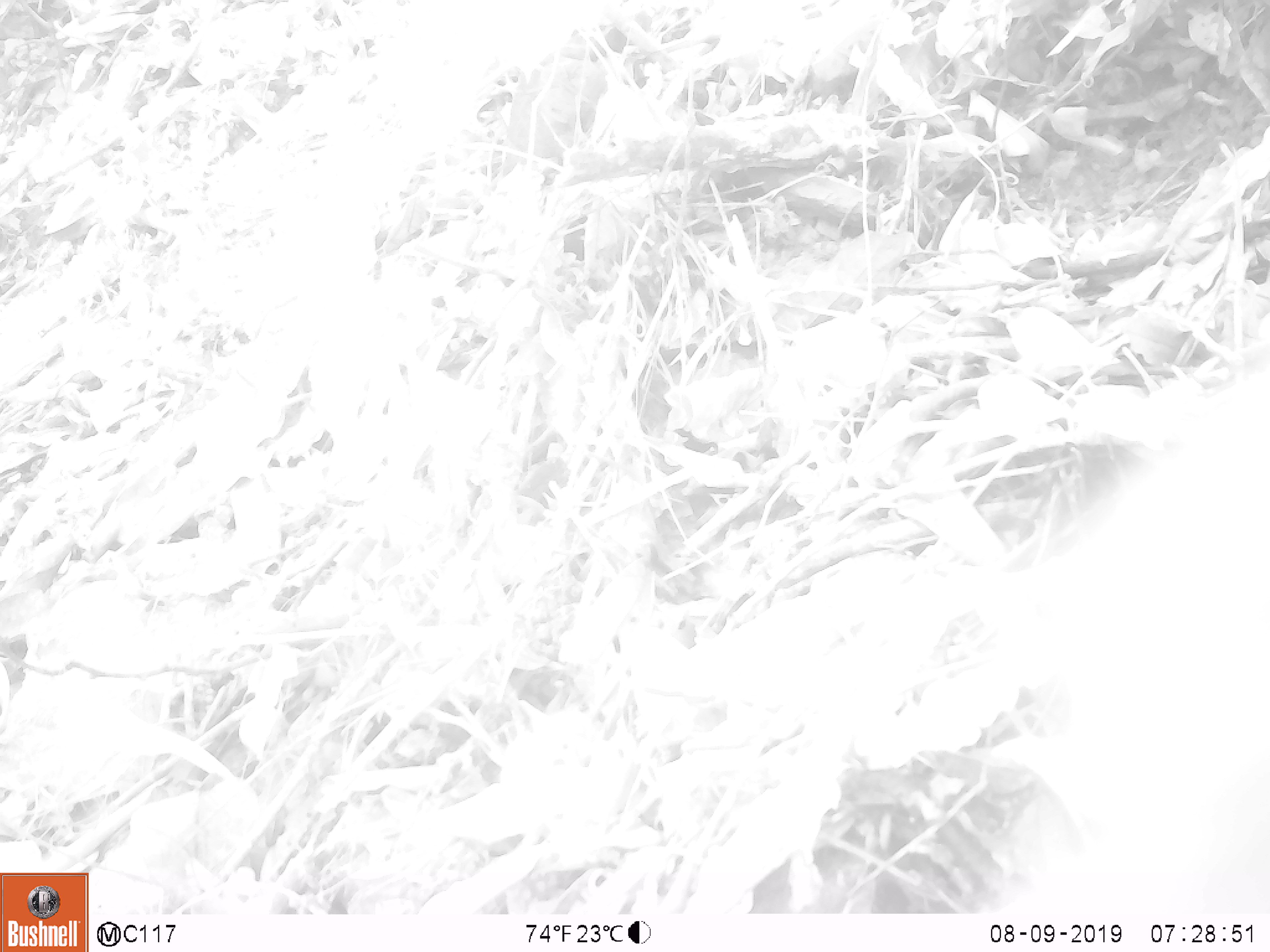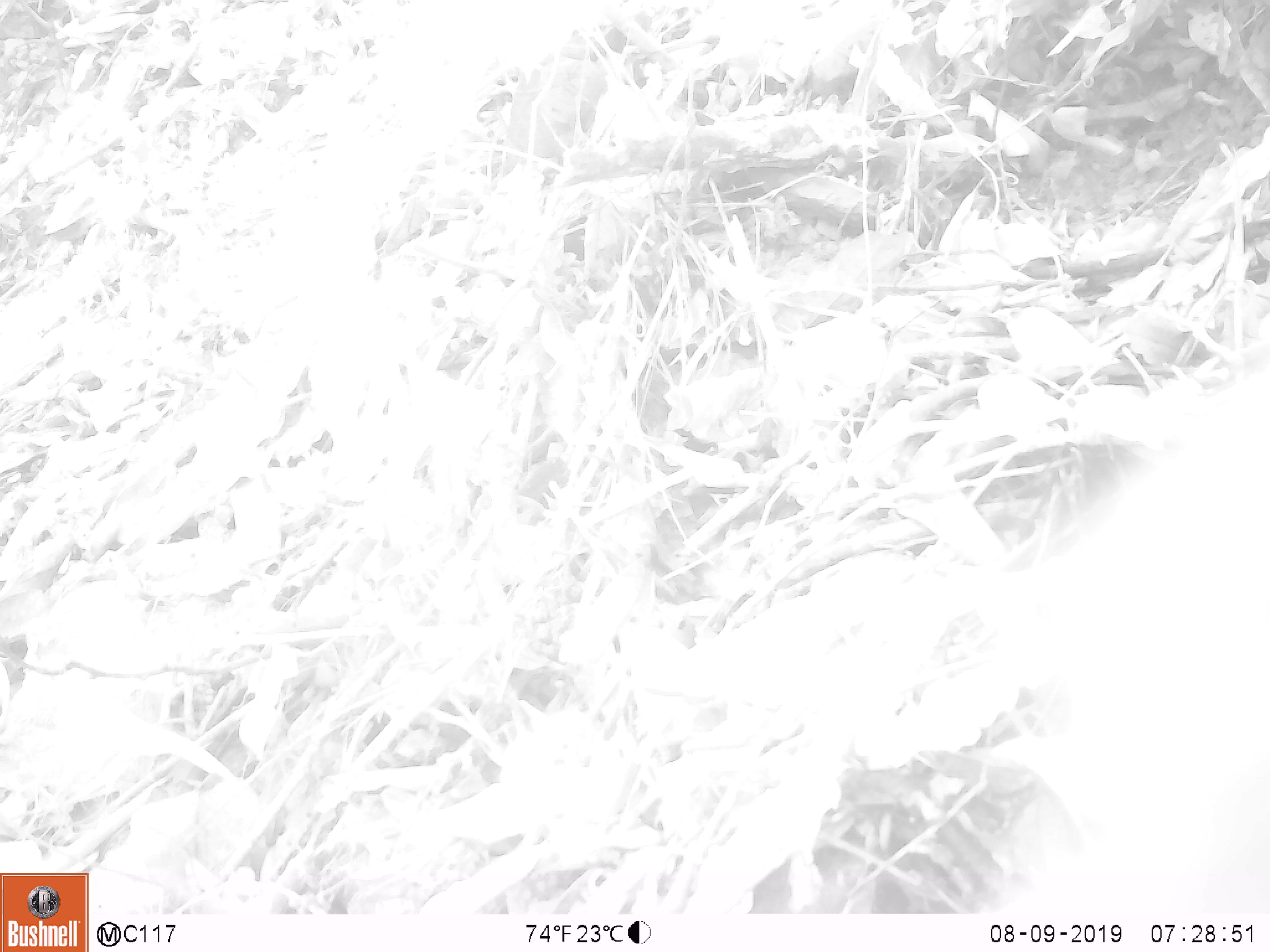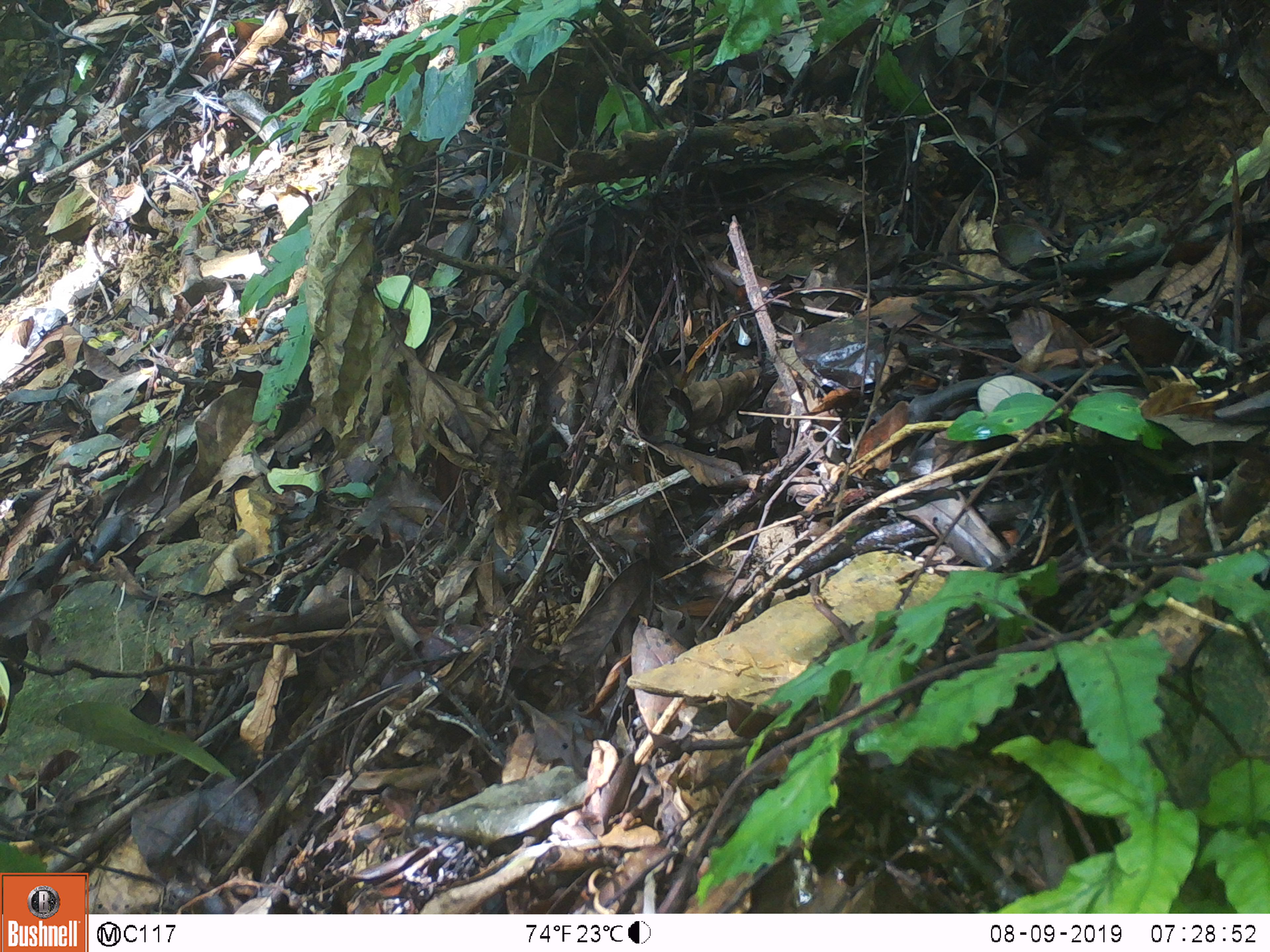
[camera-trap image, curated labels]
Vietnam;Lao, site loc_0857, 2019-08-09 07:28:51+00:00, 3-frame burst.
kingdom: Animalia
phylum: Chordata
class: Mammalia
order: Primates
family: Cercopithecidae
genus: Macaca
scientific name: Macaca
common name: macaque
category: macaque not stump tailed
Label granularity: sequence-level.